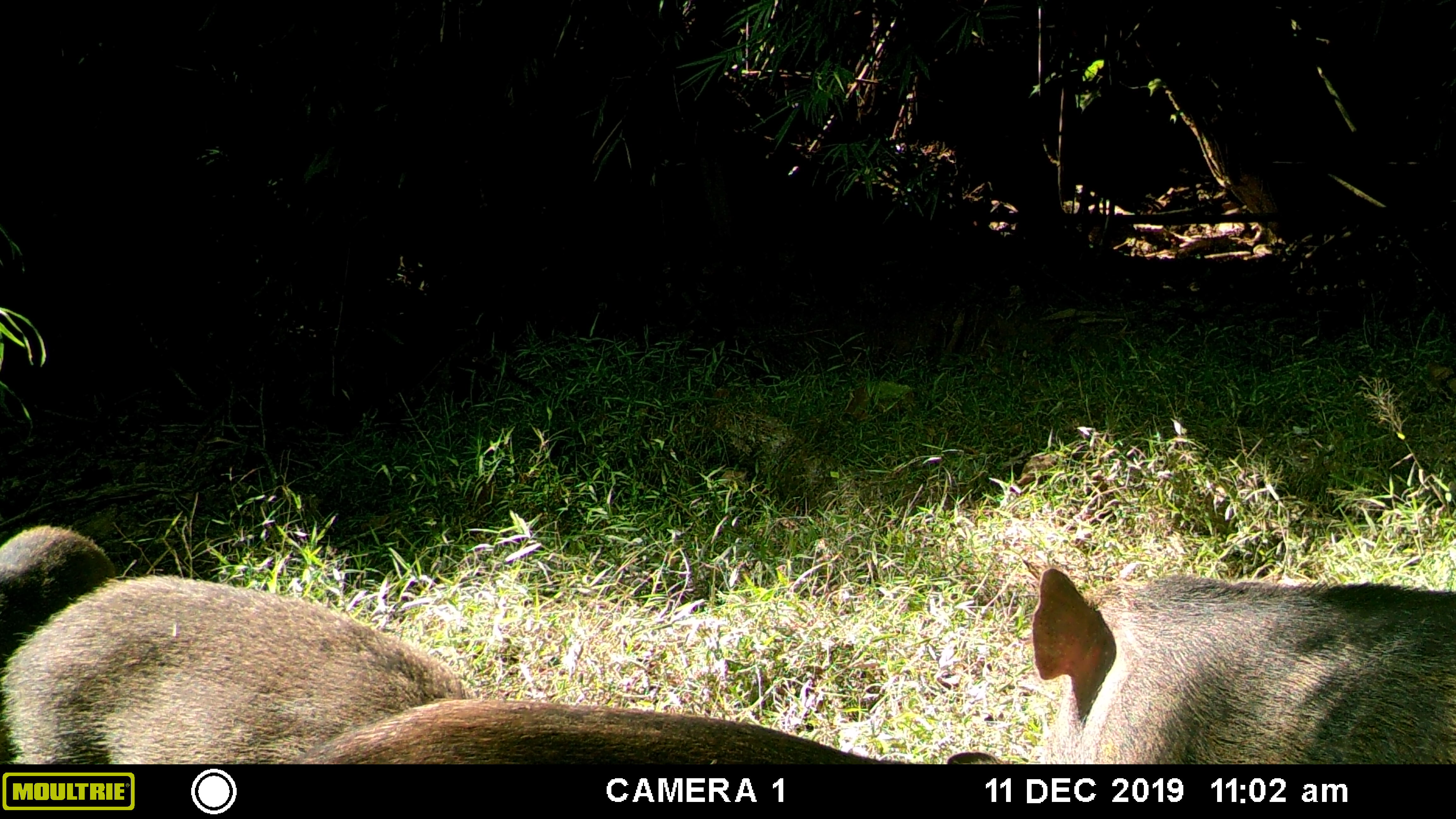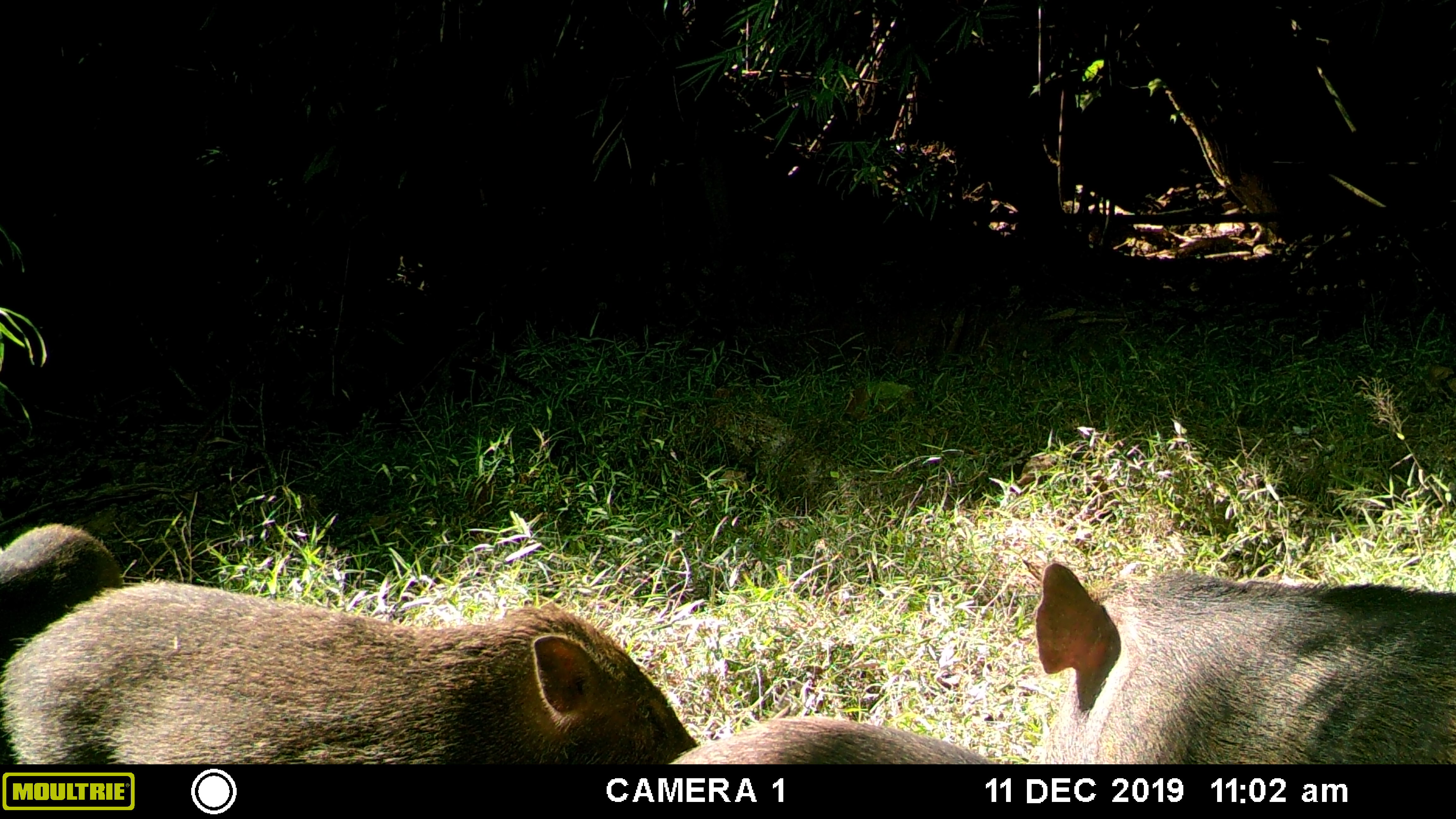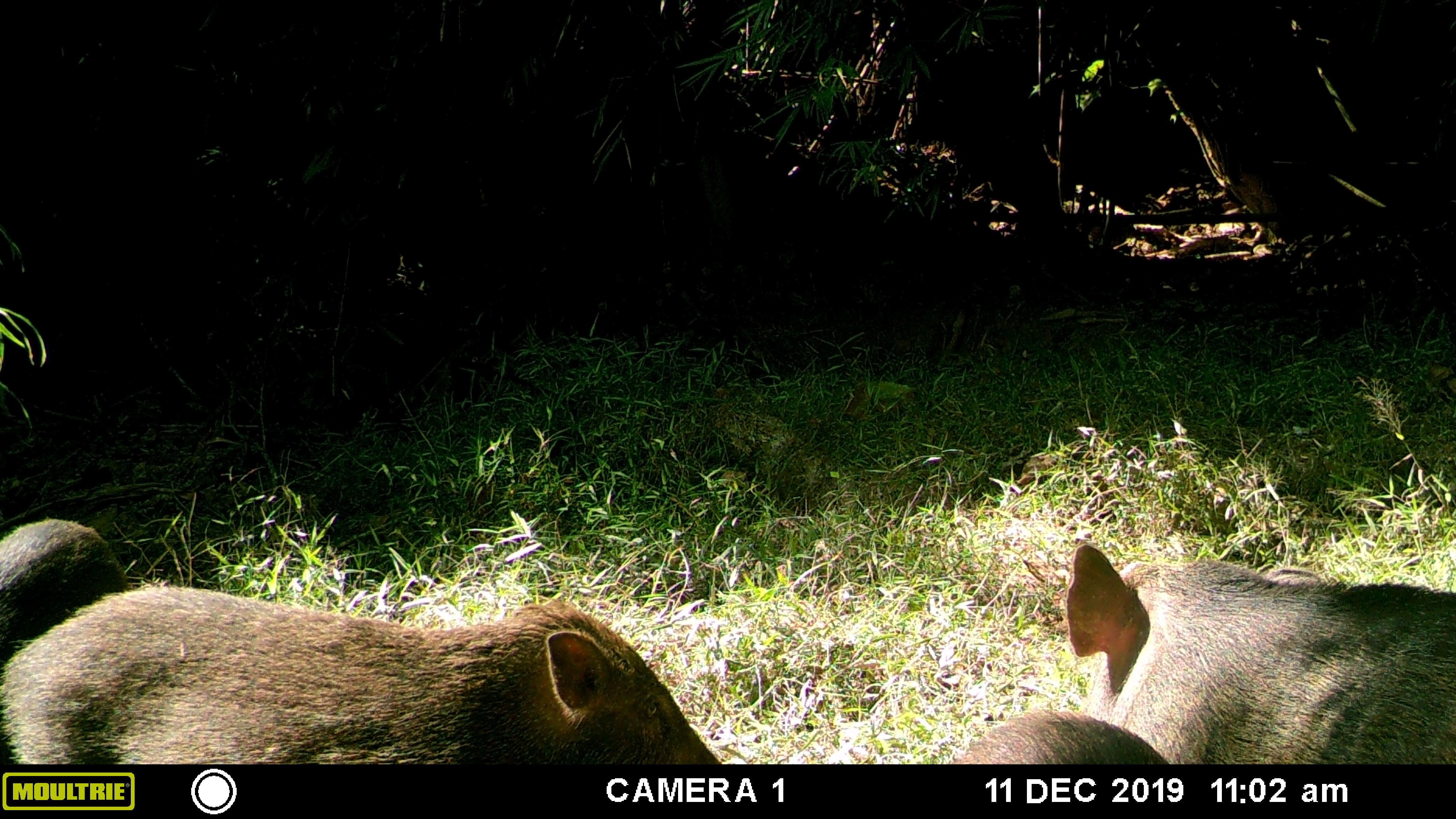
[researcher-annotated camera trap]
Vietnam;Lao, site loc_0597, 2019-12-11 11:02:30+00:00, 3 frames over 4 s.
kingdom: Animalia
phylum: Chordata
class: Mammalia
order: Artiodactyla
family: Suidae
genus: Sus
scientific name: Sus scrofa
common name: eurasian wild pig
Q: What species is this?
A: Eurasian wild pig (Sus scrofa).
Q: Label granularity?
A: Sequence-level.